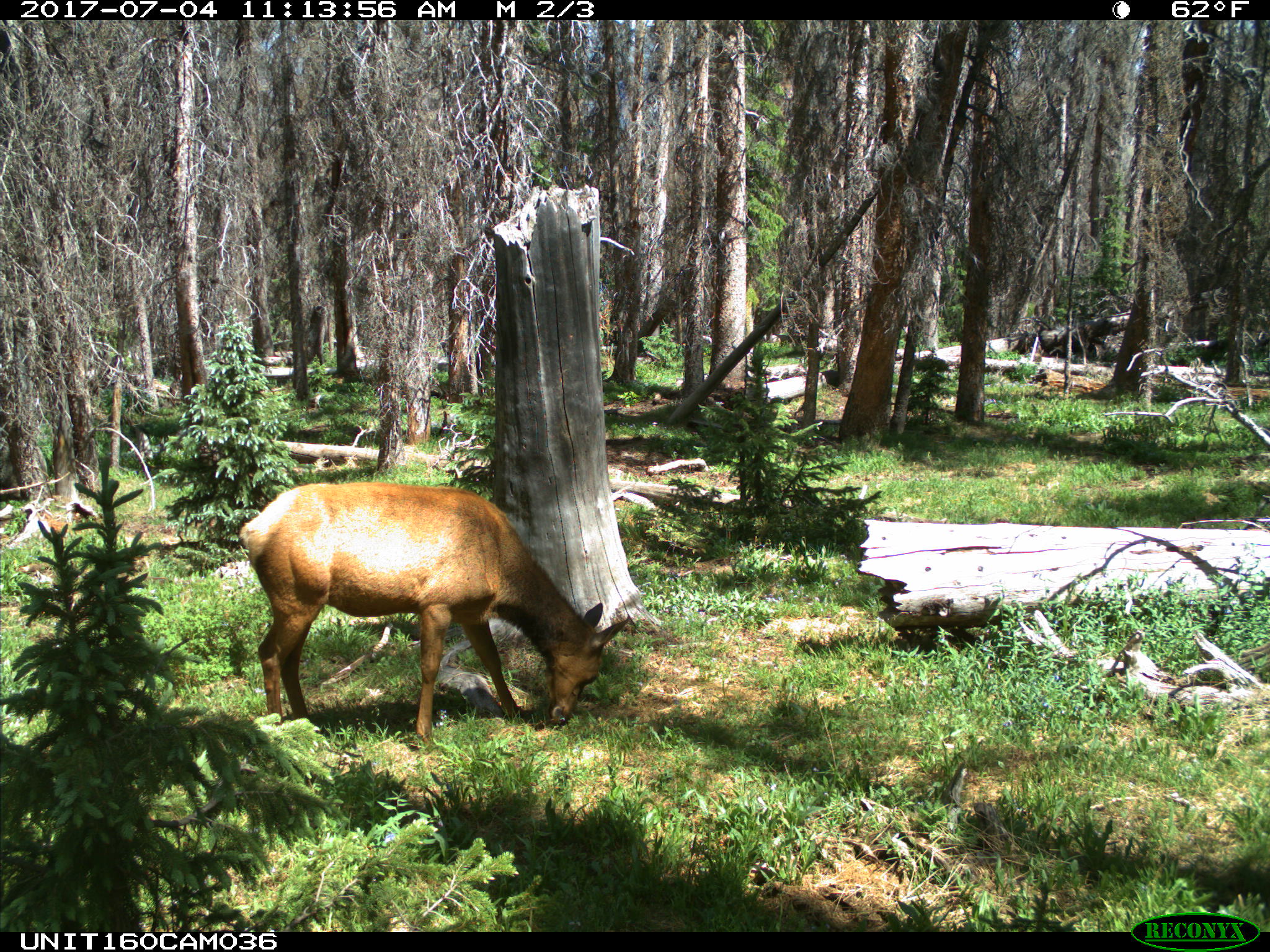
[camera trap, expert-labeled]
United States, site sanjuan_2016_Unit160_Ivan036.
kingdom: Animalia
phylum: Chordata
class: Mammalia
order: Artiodactyla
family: Cervidae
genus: Cervus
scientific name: Cervus elaphus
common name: red deer